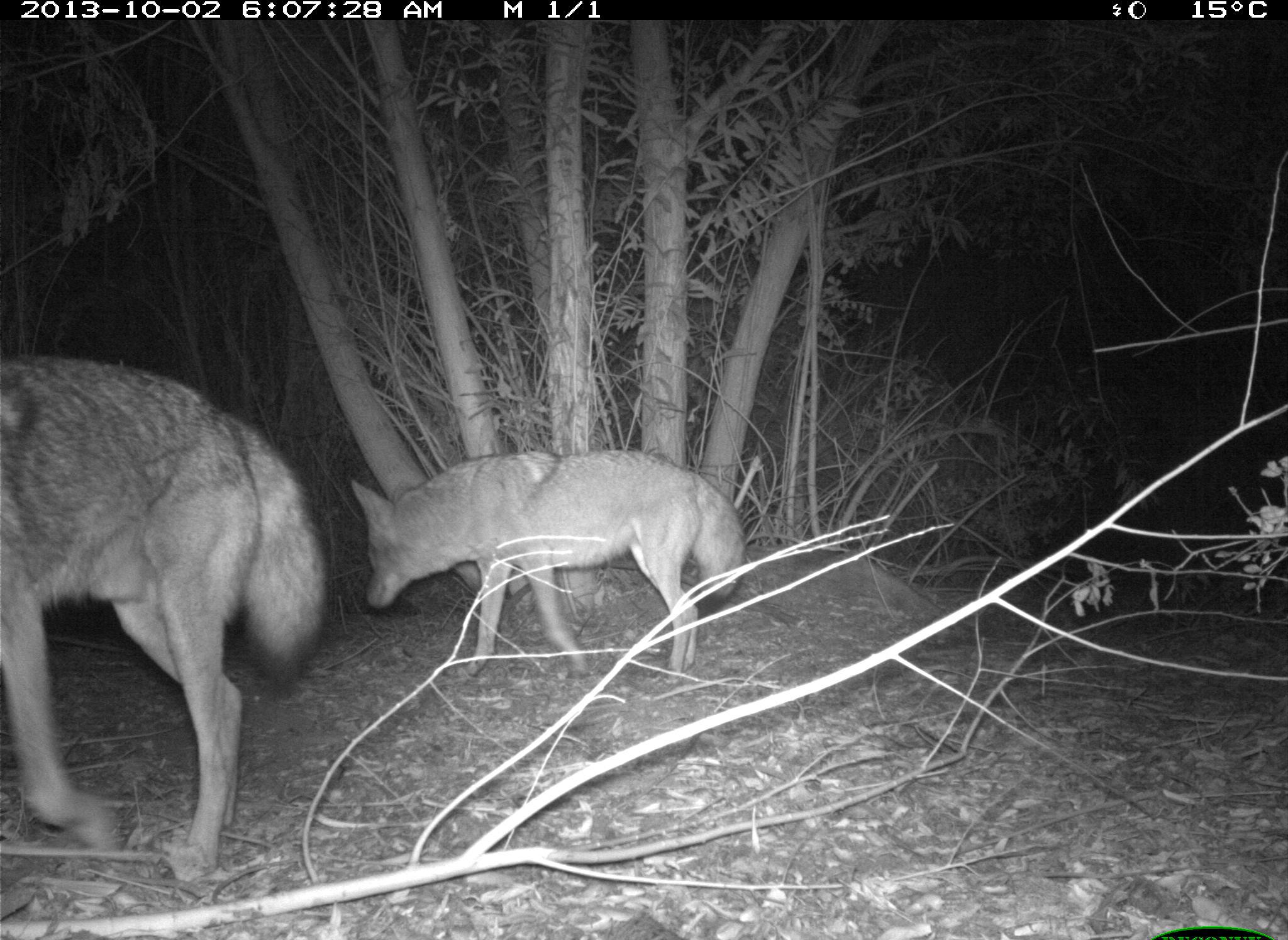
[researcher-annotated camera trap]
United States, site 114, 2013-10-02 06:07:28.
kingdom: Animalia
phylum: Chordata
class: Mammalia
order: Carnivora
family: Canidae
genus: Canis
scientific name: Canis latrans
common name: coyote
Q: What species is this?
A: Coyote (Canis latrans).